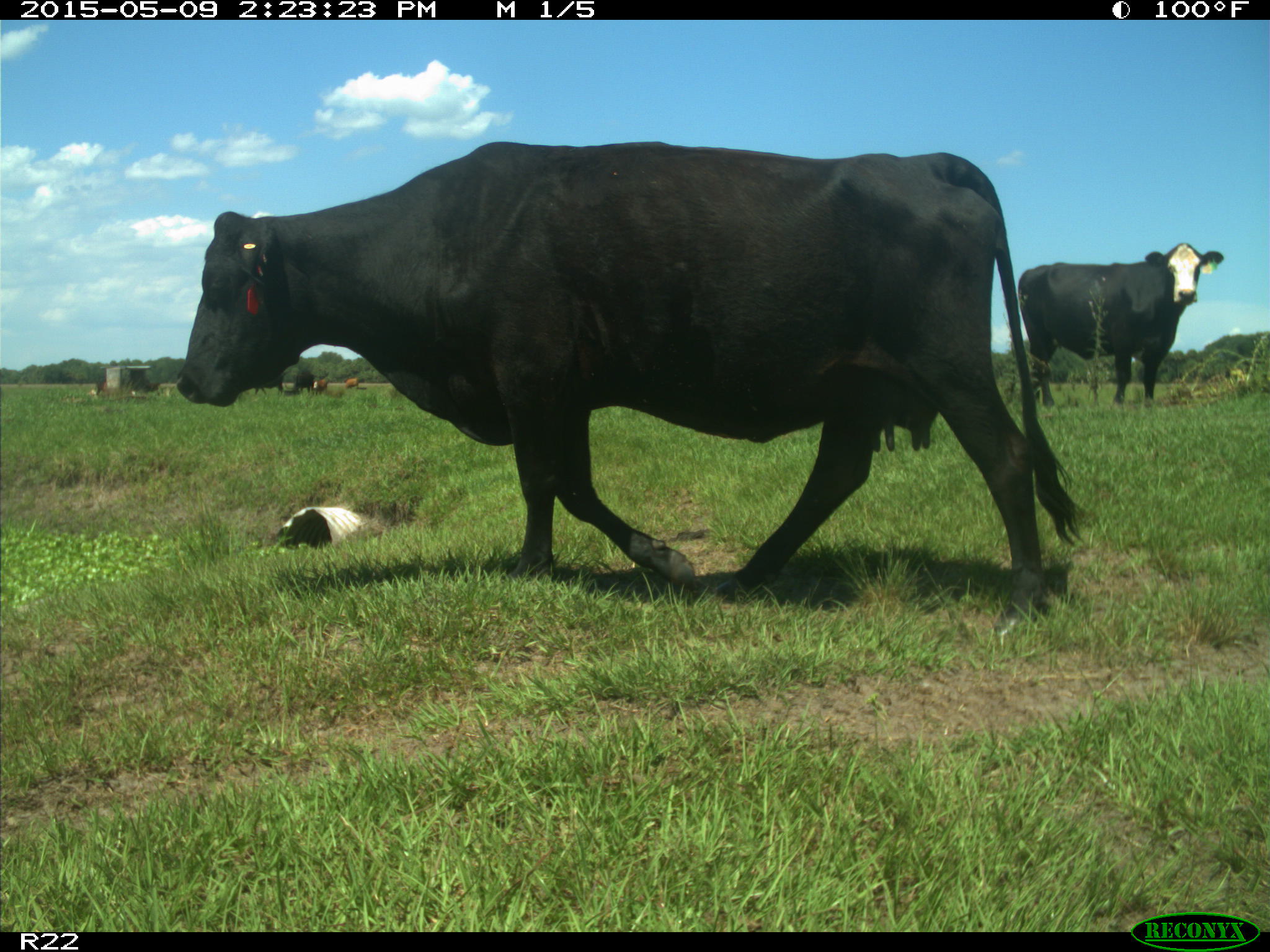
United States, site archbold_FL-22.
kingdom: Animalia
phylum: Chordata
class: Mammalia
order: Artiodactyla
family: Bovidae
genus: Bos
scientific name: Bos taurus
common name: domestic cow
Bos taurus (domestic cow).